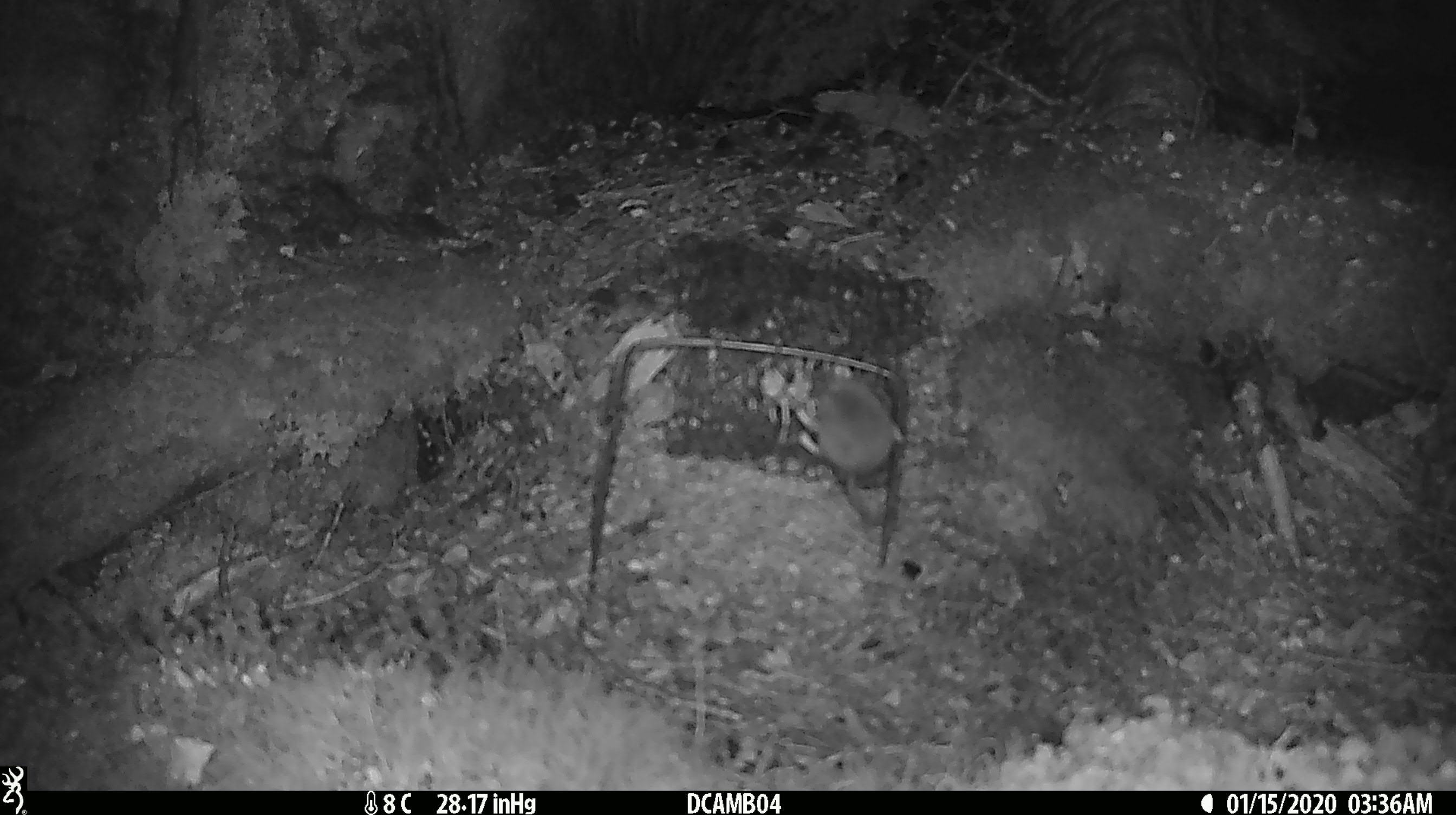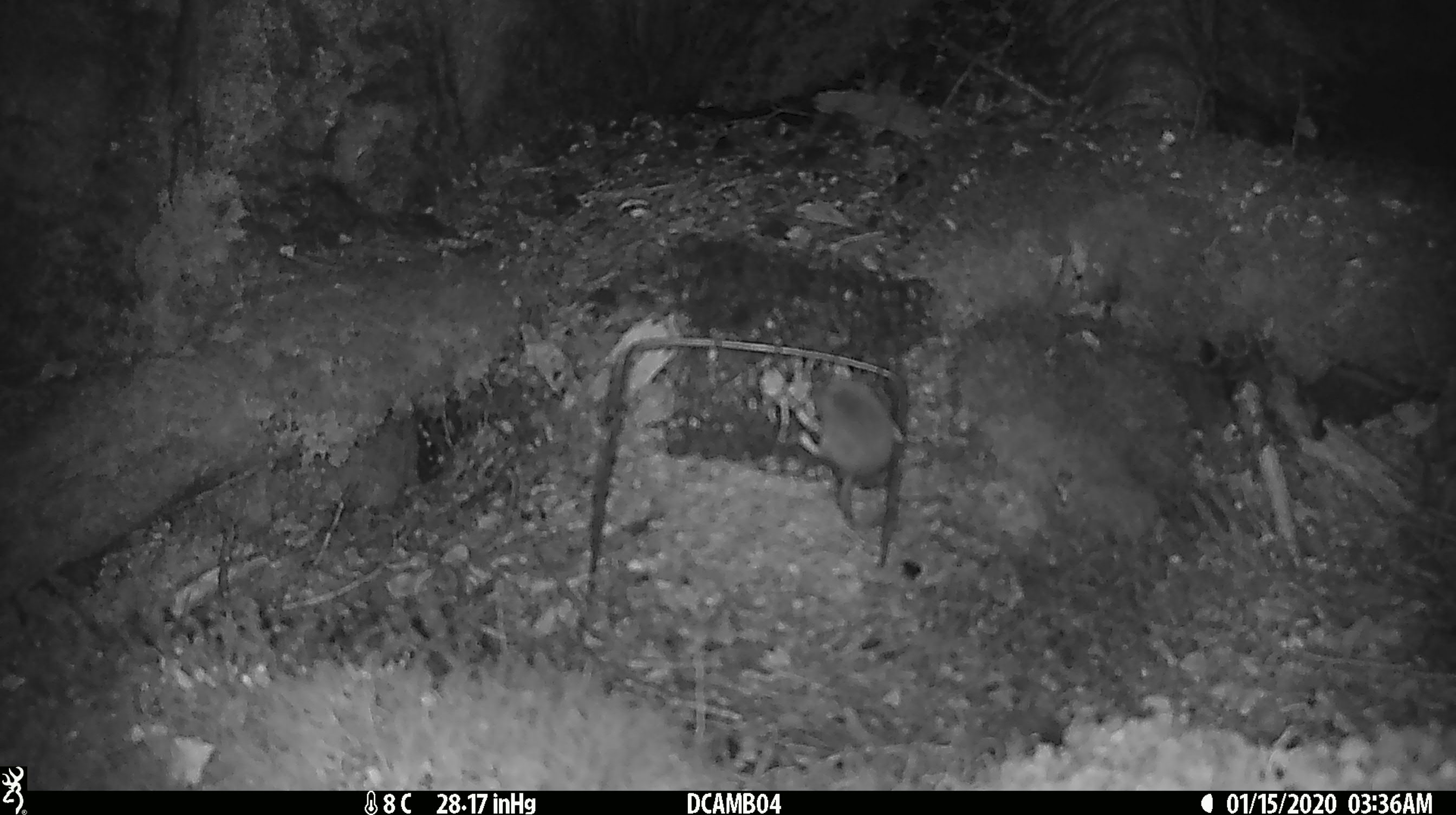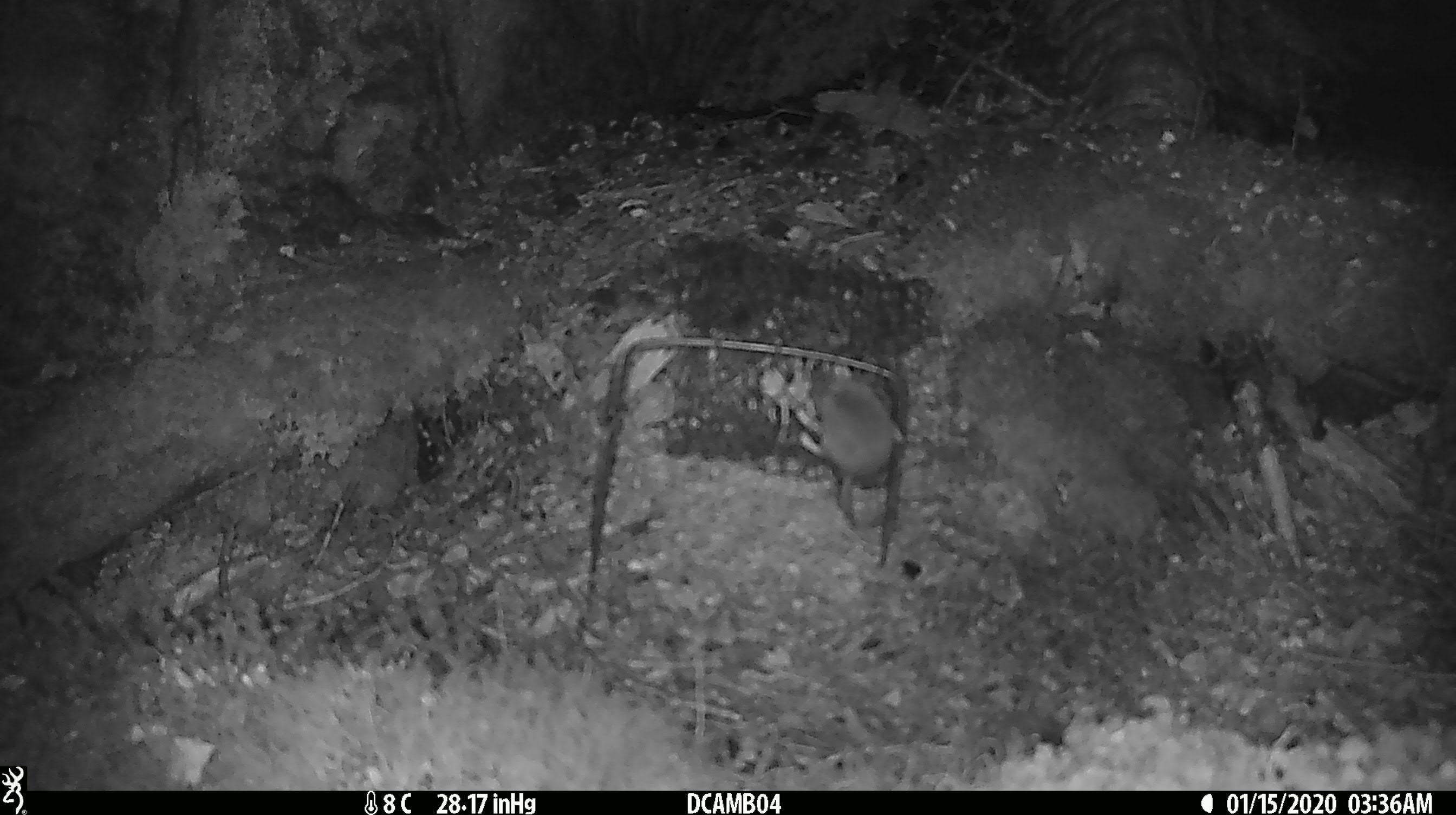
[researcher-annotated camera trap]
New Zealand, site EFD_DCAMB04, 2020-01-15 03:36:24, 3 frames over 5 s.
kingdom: Animalia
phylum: Chordata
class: Mammalia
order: Rodentia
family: Muridae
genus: Mus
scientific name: Mus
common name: mouse